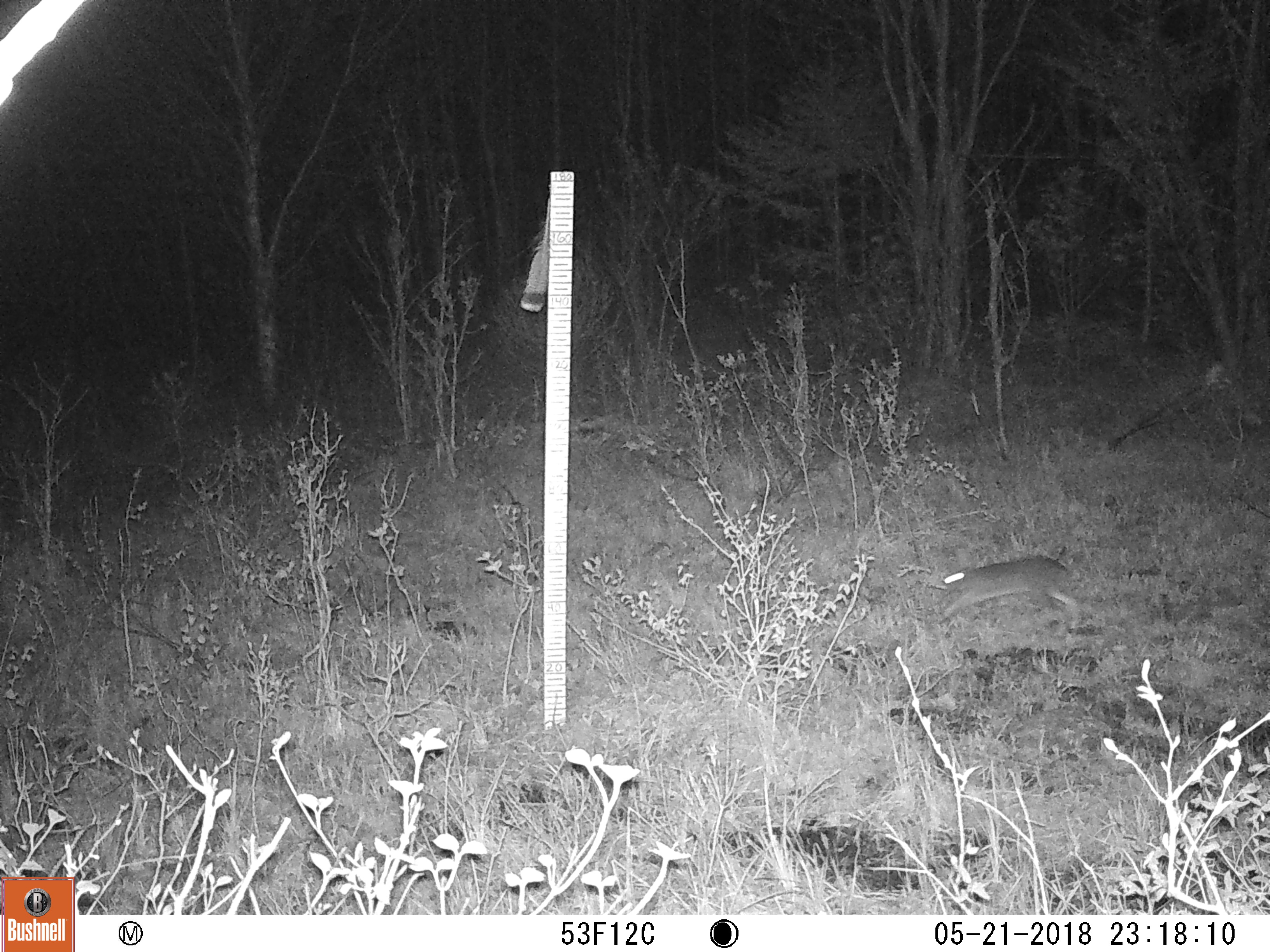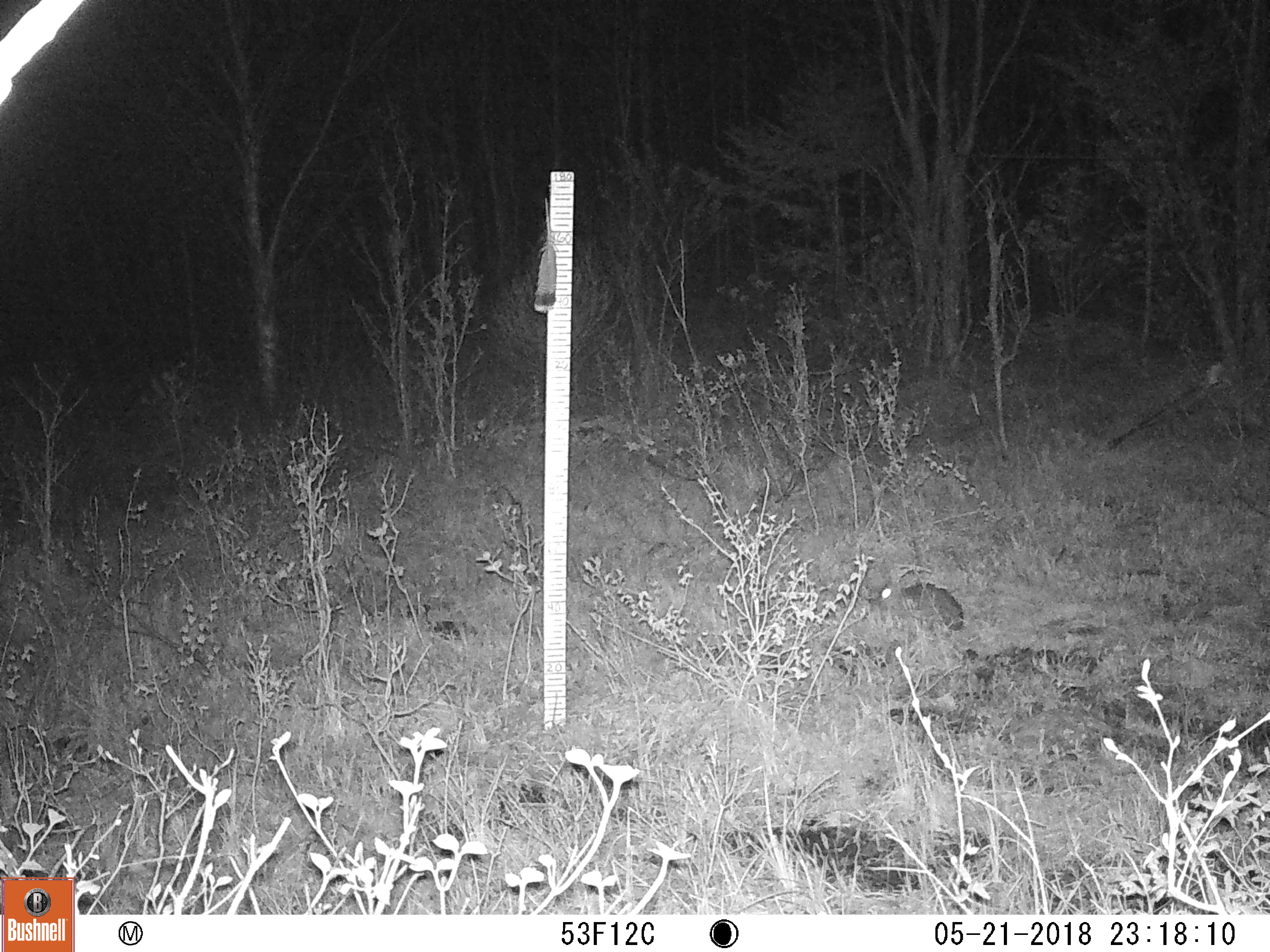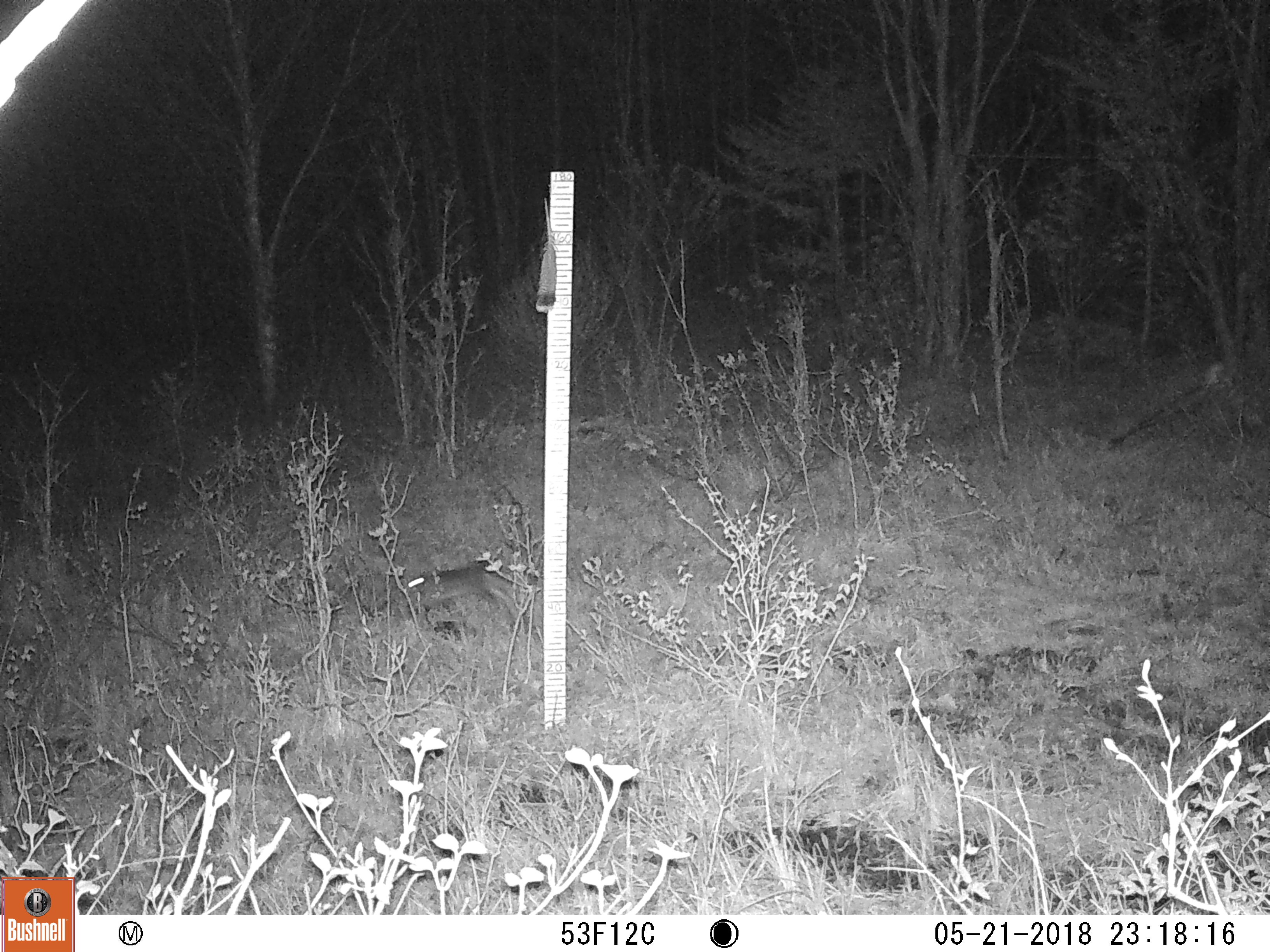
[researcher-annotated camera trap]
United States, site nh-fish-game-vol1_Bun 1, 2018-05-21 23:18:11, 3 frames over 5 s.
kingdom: Animalia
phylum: Chordata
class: Mammalia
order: Lagomorpha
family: Leporidae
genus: Lepus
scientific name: Lepus americanus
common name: snowshoe hare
Snowshoe hare (Lepus americanus).